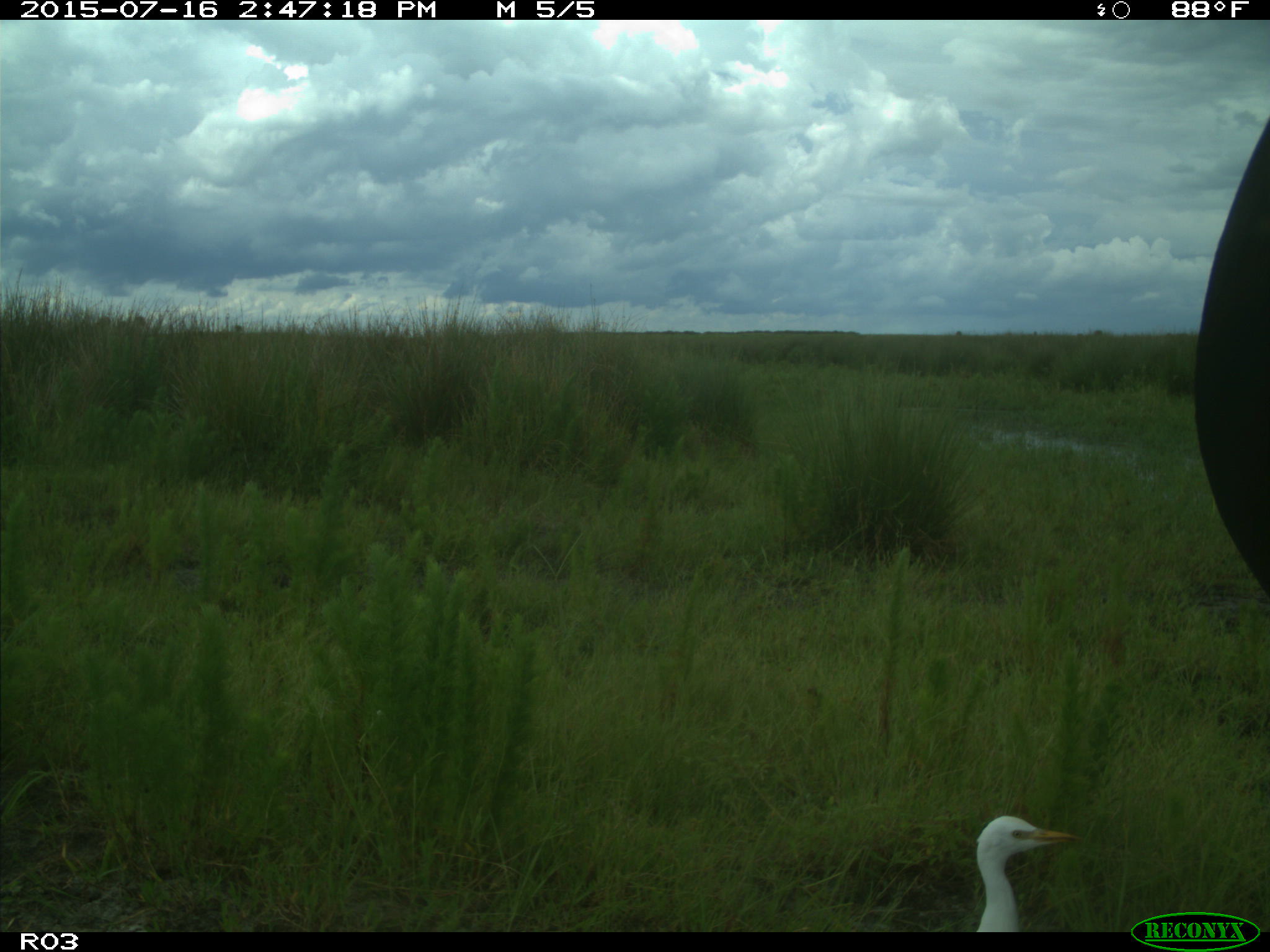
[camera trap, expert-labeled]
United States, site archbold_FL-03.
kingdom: Animalia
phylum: Chordata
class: Mammalia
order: Artiodactyla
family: Bovidae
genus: Bos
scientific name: Bos taurus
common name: domestic cow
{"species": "Bos taurus (domestic cow)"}